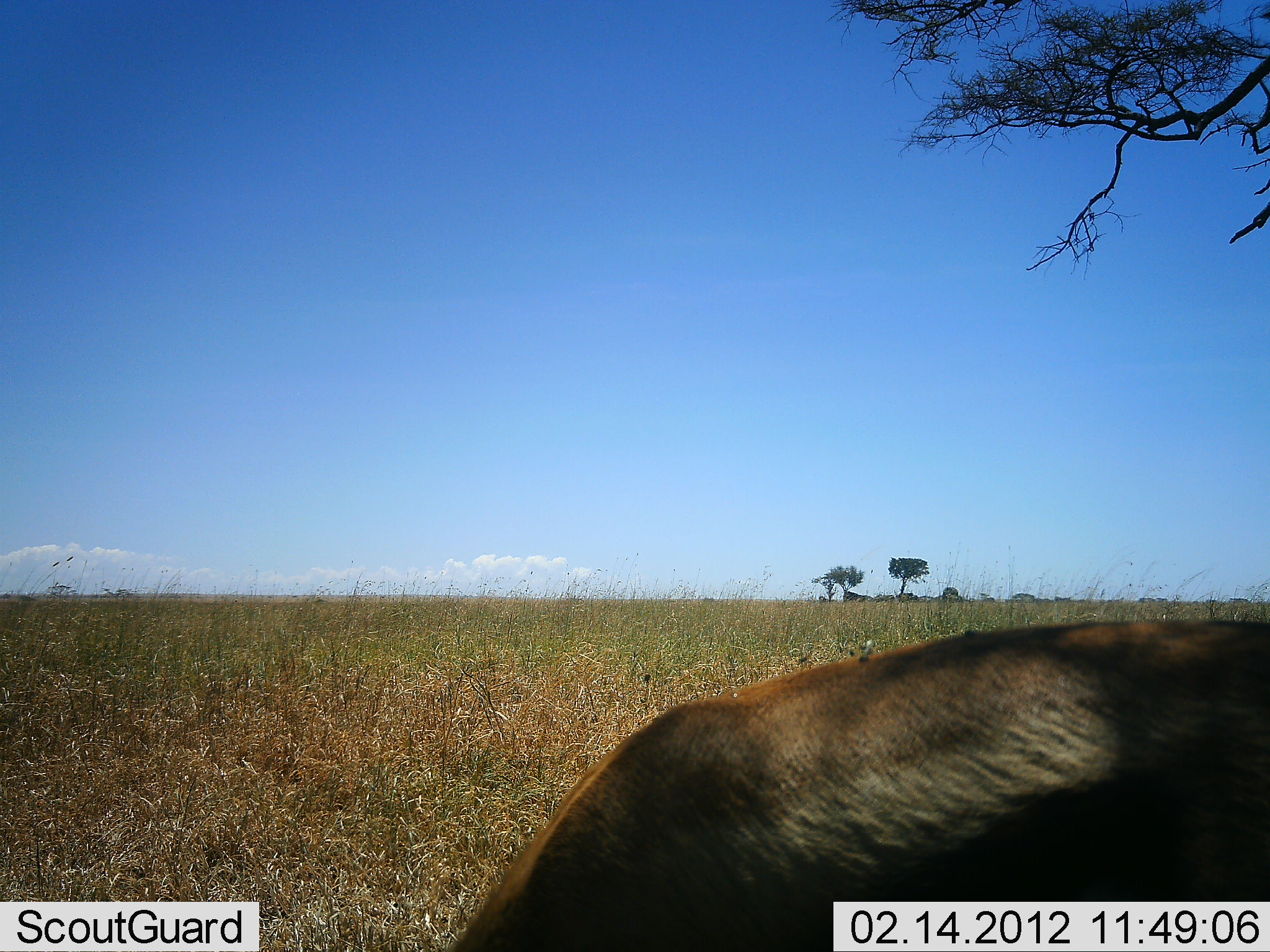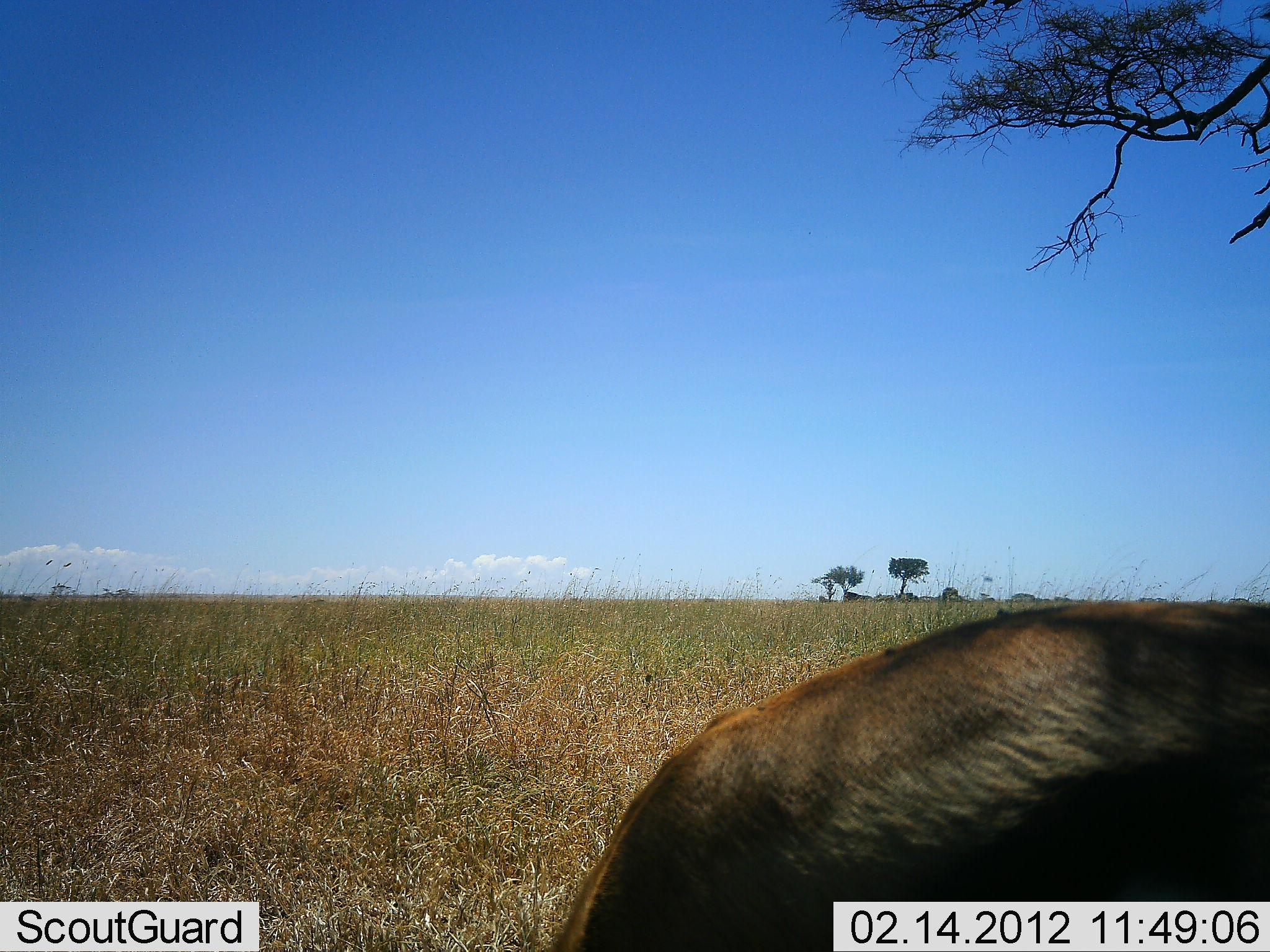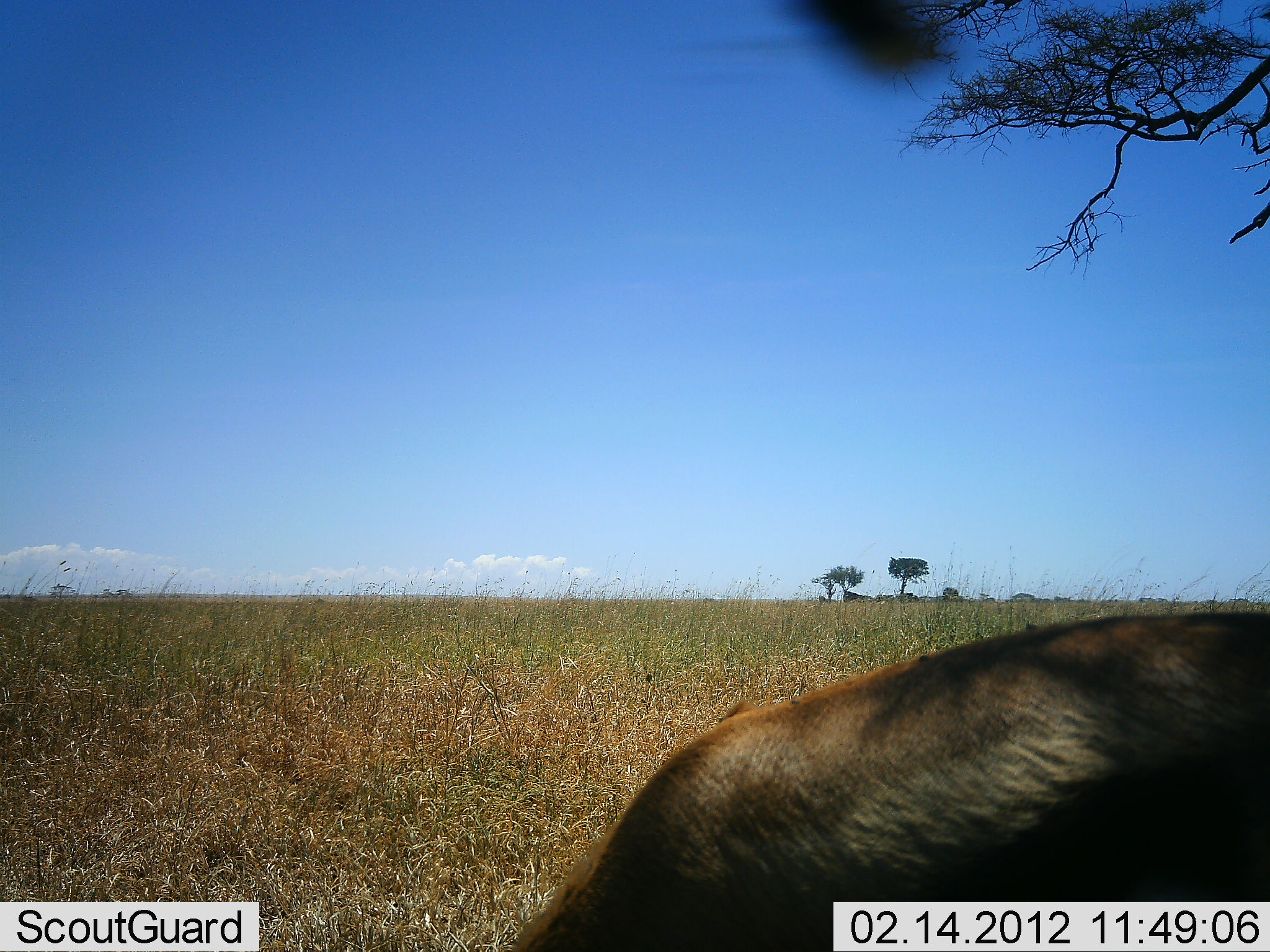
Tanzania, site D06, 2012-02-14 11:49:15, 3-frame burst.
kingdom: Animalia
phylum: Chordata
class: Mammalia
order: Artiodactyla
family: Bovidae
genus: Eudorcas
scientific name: Eudorcas thomsonii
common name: thomson's gazelle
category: gazellethomsons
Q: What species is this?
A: Gazellethomsons (thomson's gazelle) (Eudorcas thomsonii).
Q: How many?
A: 1.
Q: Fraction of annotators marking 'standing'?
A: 50%.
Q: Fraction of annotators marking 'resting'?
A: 0%.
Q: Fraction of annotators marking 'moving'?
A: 0%.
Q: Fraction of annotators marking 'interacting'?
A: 0%.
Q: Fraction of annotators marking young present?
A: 0%.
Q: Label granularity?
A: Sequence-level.